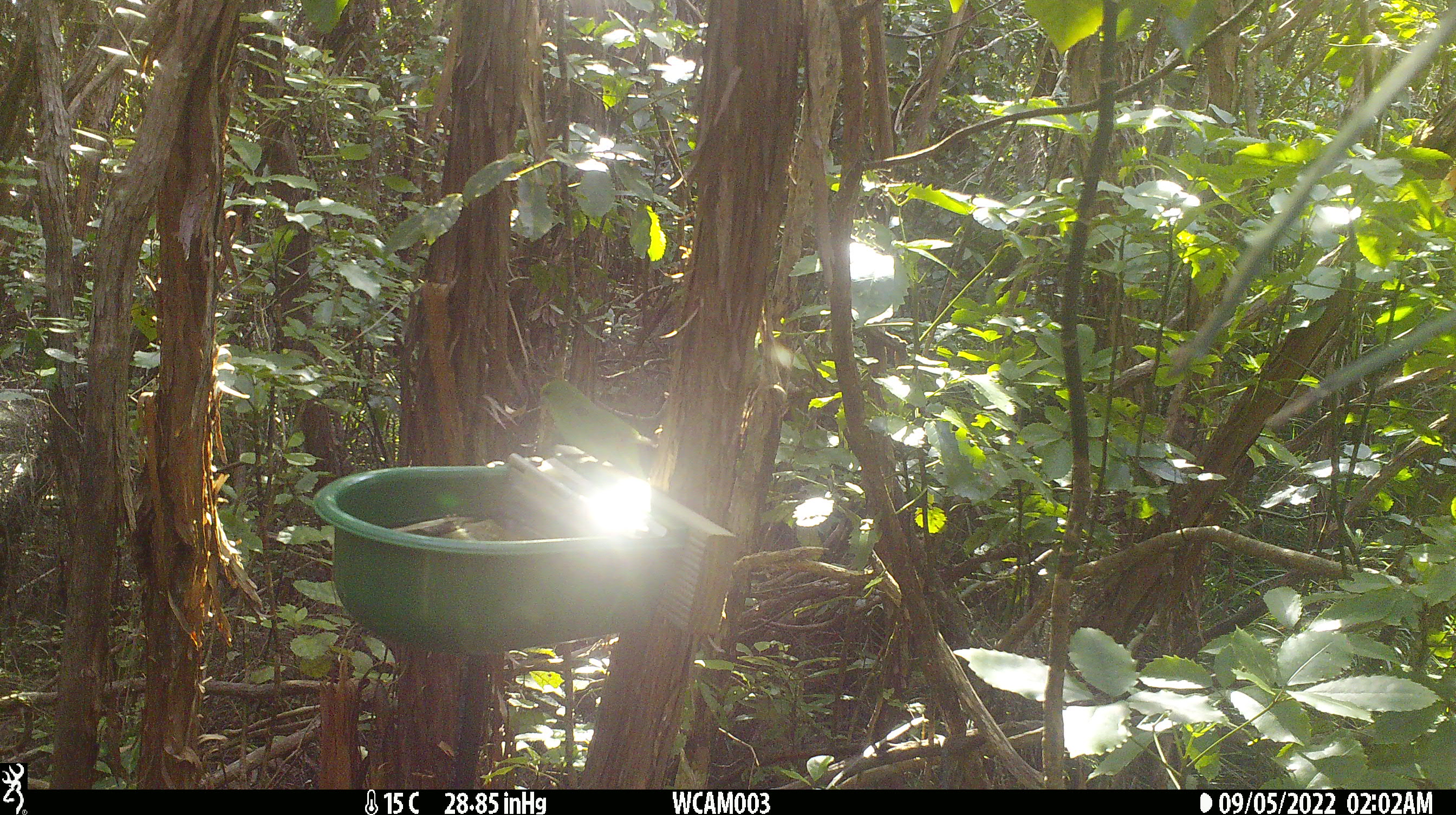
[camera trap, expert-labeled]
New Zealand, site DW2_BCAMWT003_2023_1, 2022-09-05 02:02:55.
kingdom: Animalia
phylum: Chordata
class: Aves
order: Psittaciformes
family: Psittaculidae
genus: Cyanoramphus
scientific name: Cyanoramphus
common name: parakeet